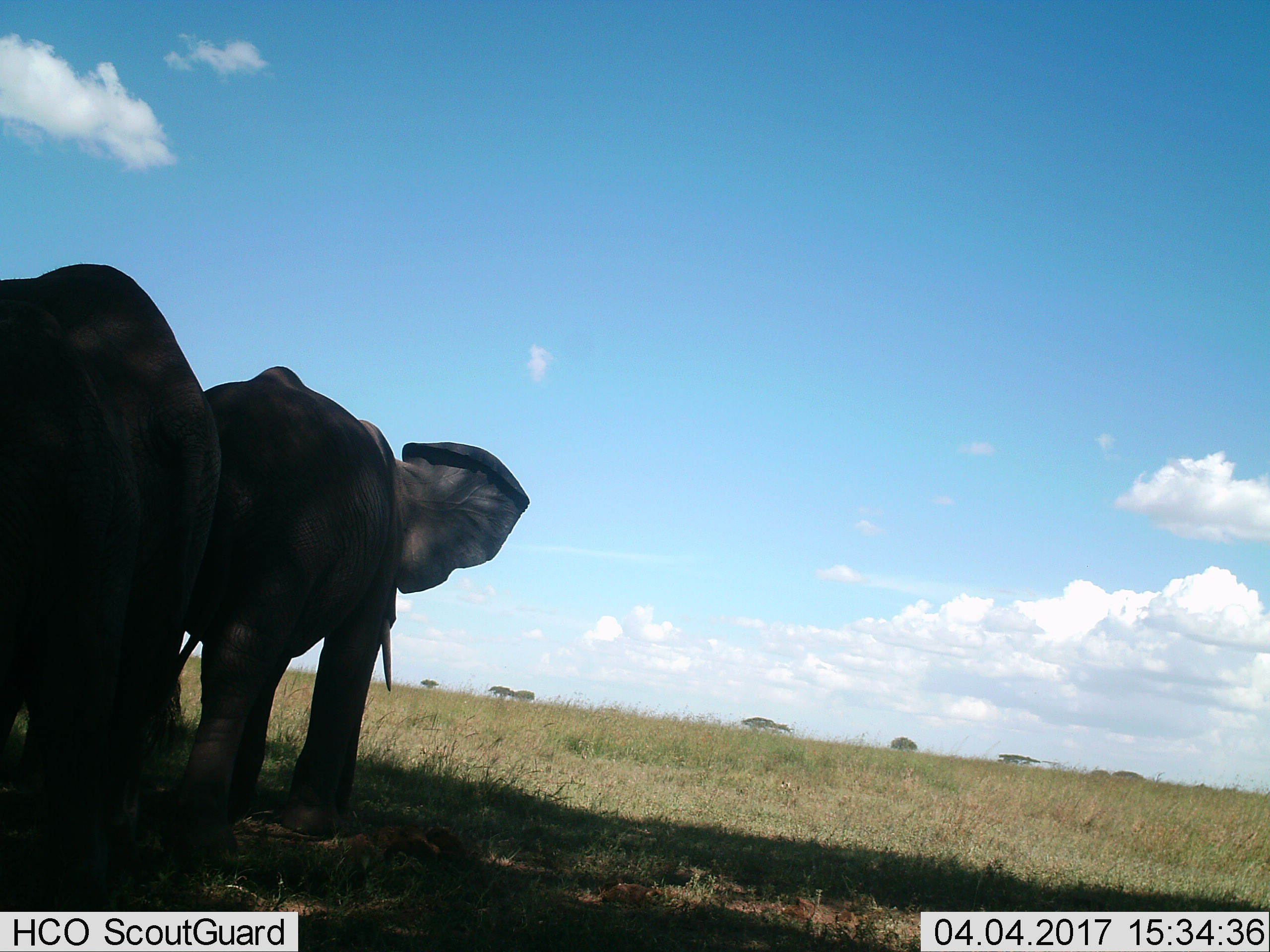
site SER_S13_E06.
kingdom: Animalia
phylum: Chordata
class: Mammalia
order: Proboscidea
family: Elephantidae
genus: Loxodonta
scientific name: Loxodonta africana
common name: african bush elephant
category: elephant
Elephant (african bush elephant) (Loxodonta africana), count 2. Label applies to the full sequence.